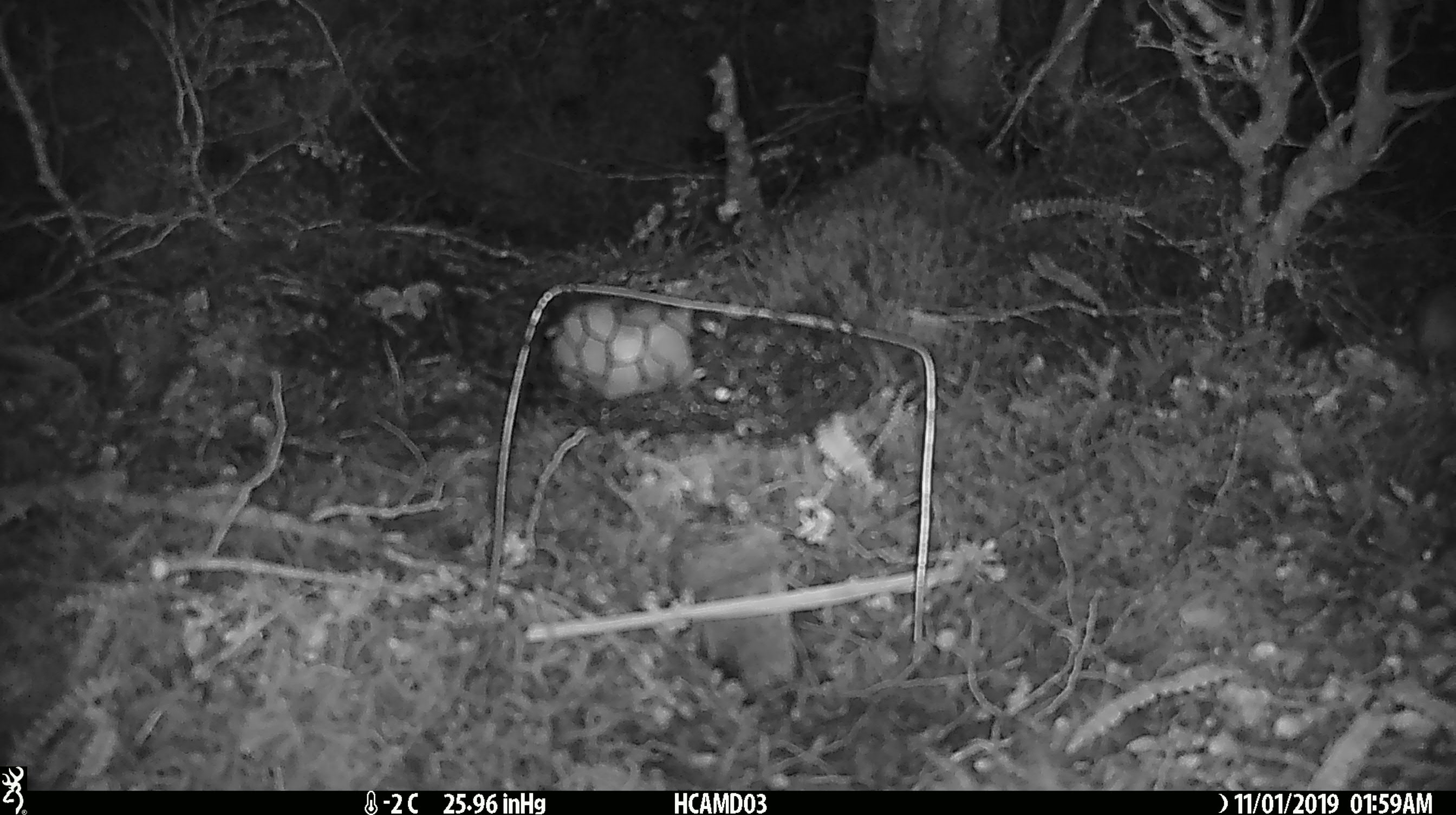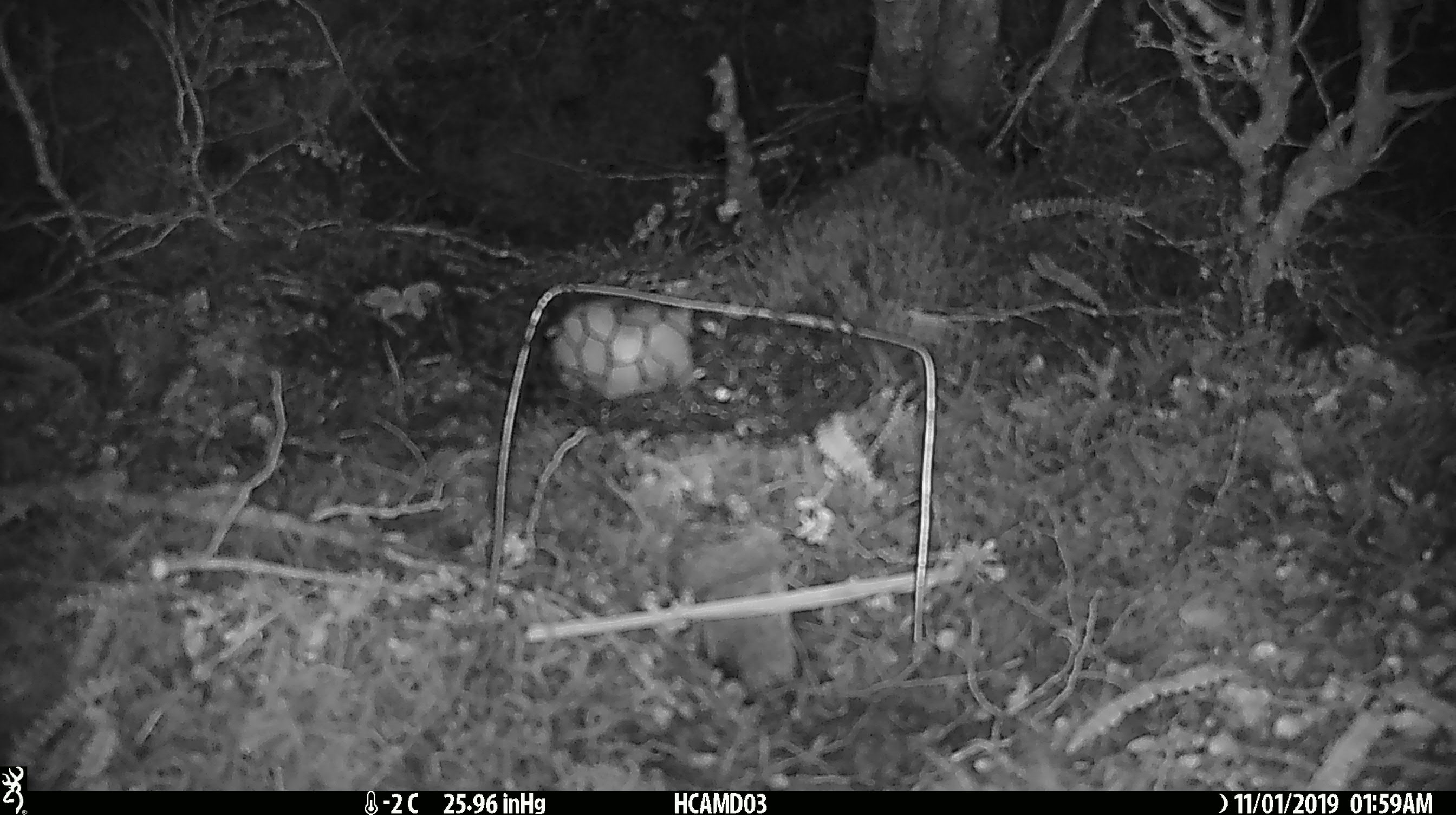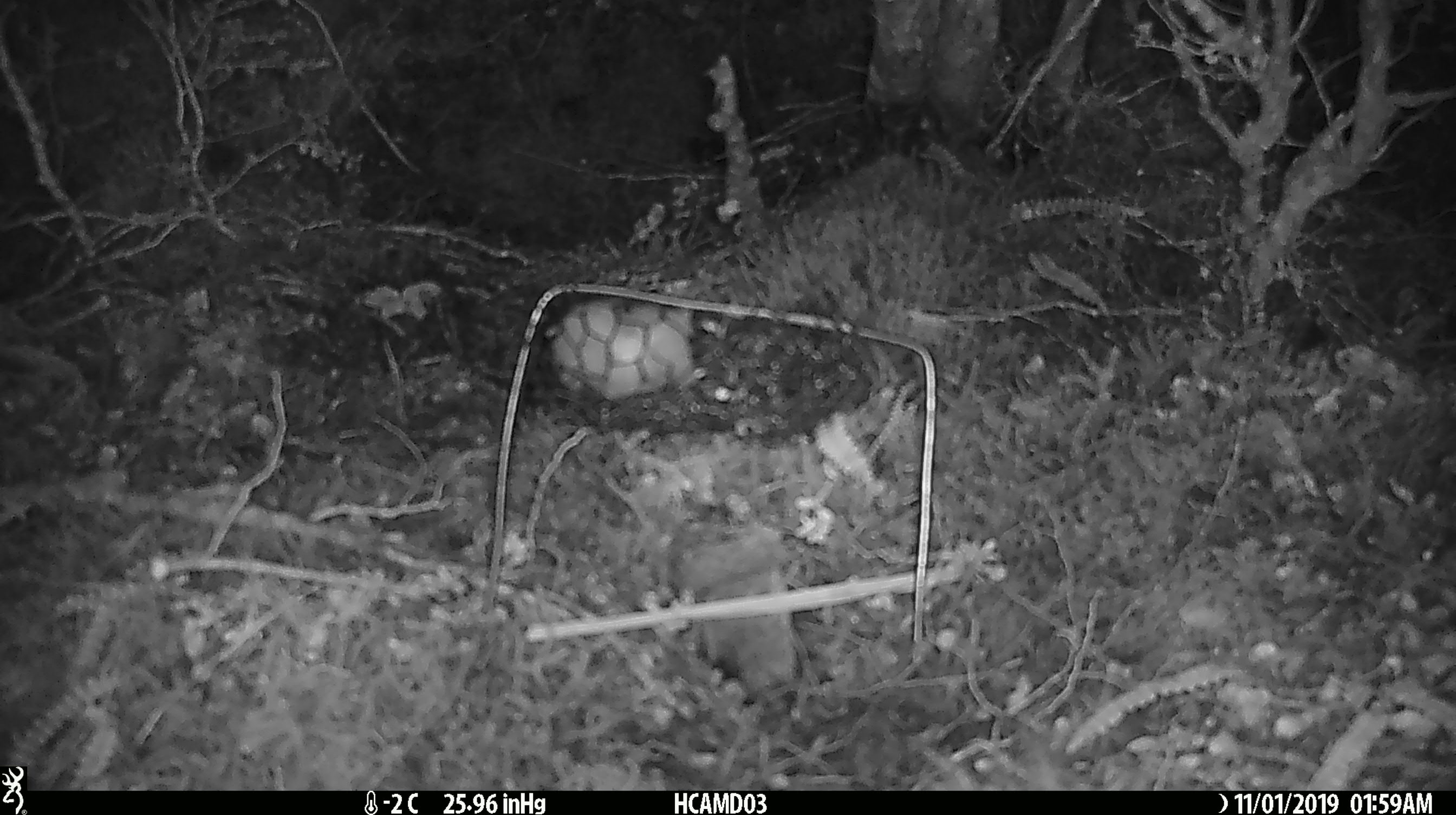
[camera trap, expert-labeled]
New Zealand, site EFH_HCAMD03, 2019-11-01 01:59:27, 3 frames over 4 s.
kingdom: Animalia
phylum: Chordata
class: Mammalia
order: Rodentia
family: Muridae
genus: Mus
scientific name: Mus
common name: mouse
Mouse (Mus).